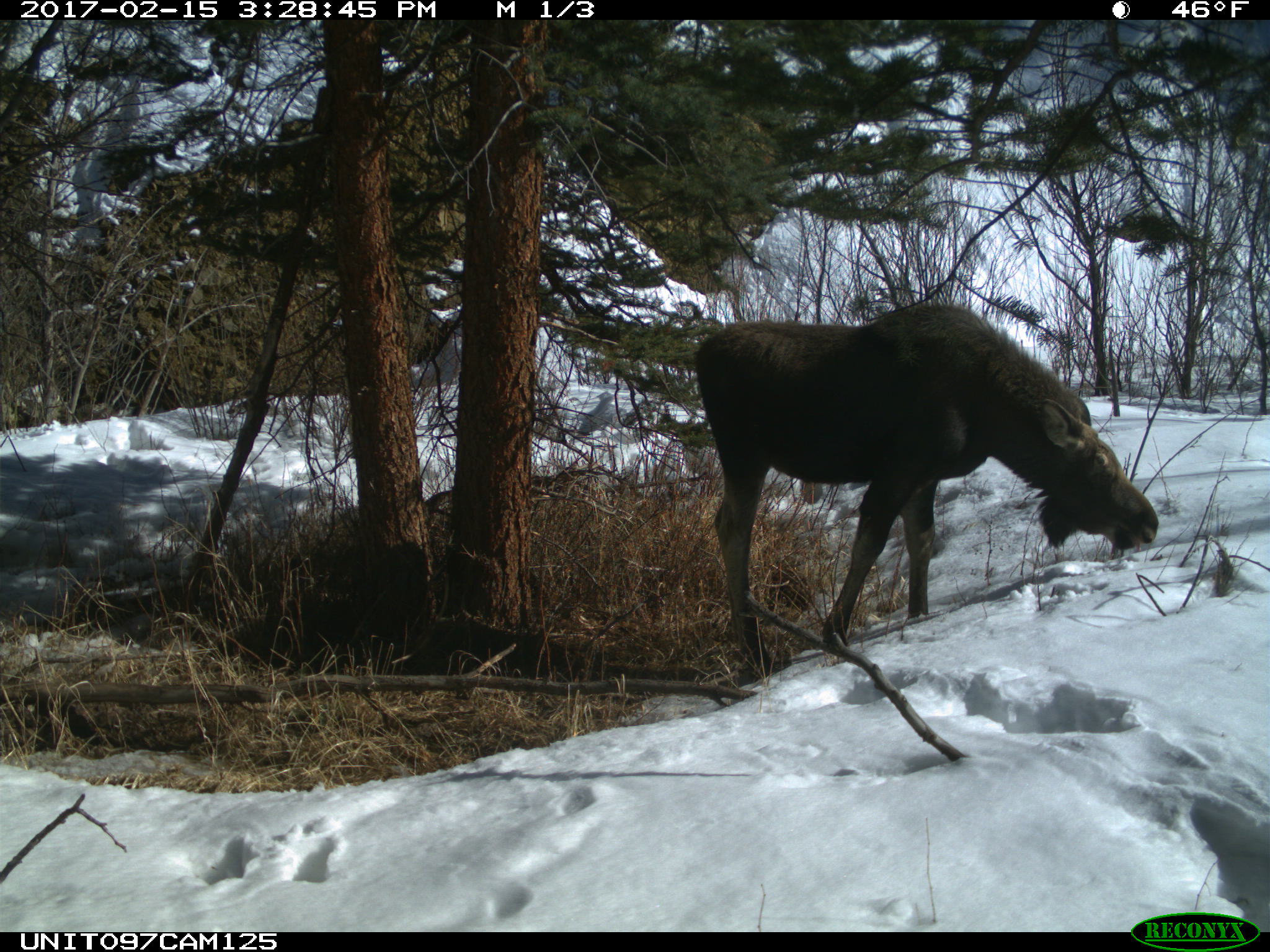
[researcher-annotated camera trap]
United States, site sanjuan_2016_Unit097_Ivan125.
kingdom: Animalia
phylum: Chordata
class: Mammalia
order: Artiodactyla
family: Cervidae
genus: Alces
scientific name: Alces alces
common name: moose